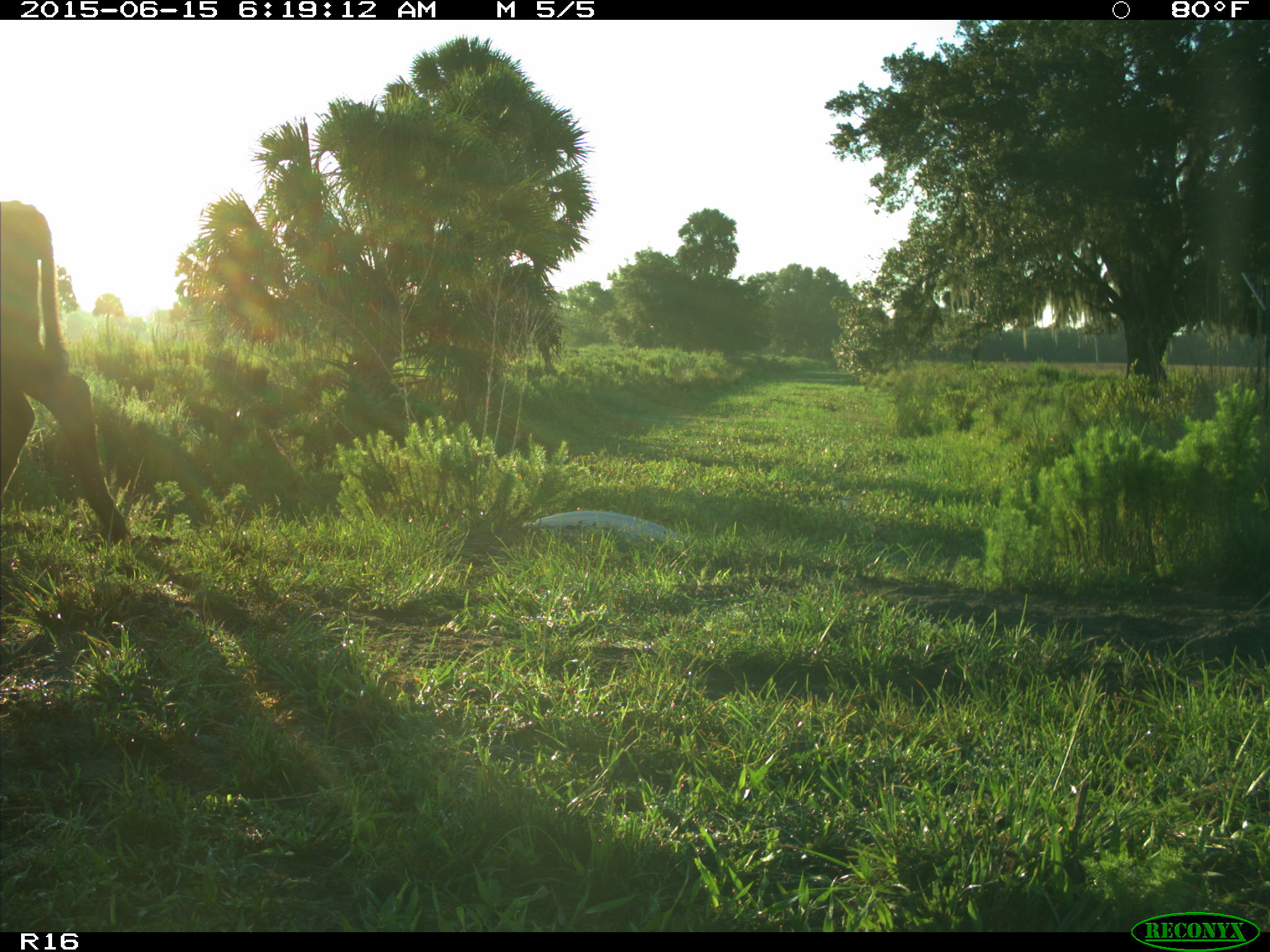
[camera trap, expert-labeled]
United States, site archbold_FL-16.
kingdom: Animalia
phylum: Chordata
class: Mammalia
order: Artiodactyla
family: Bovidae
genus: Bos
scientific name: Bos taurus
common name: domestic cow